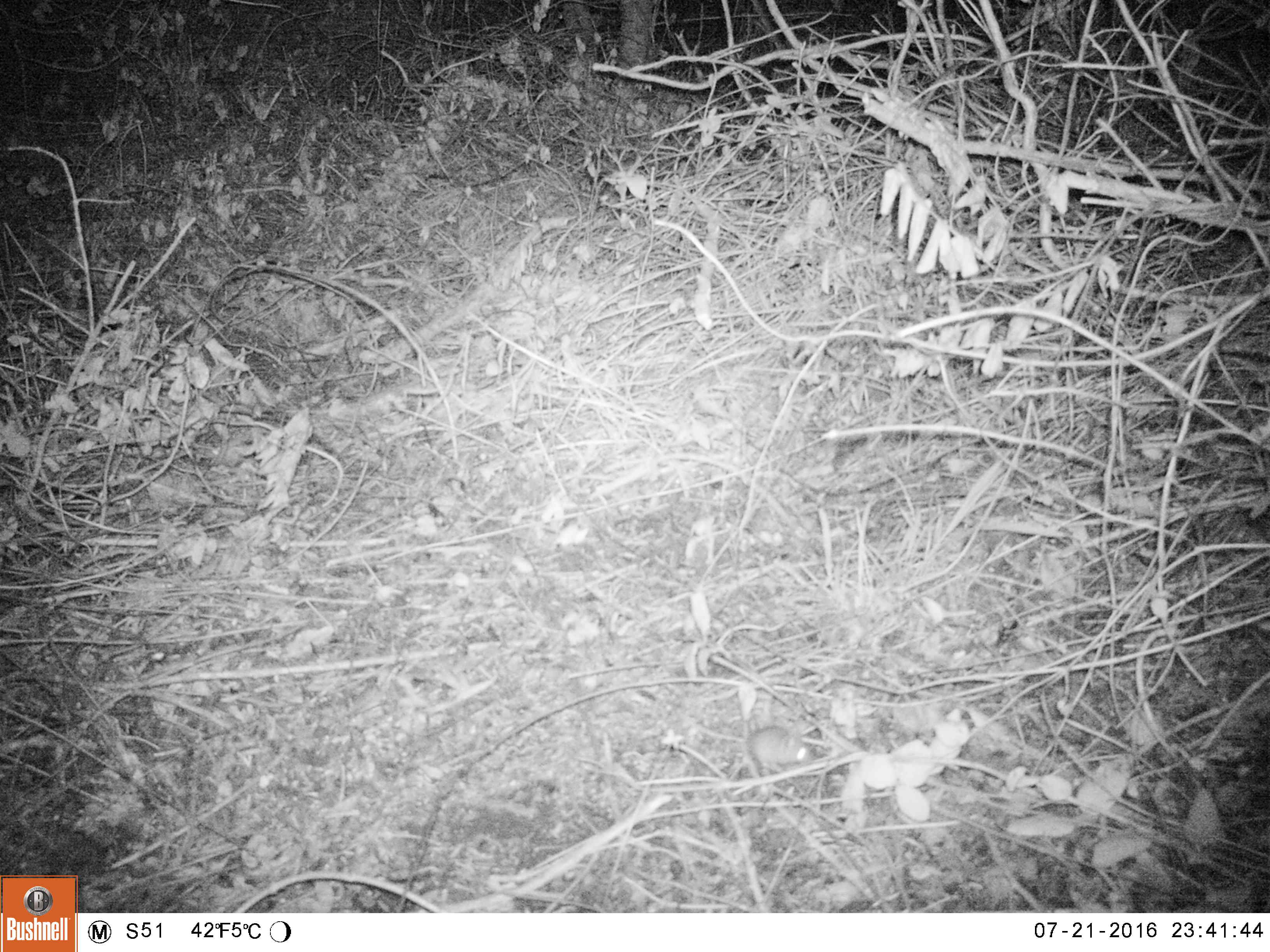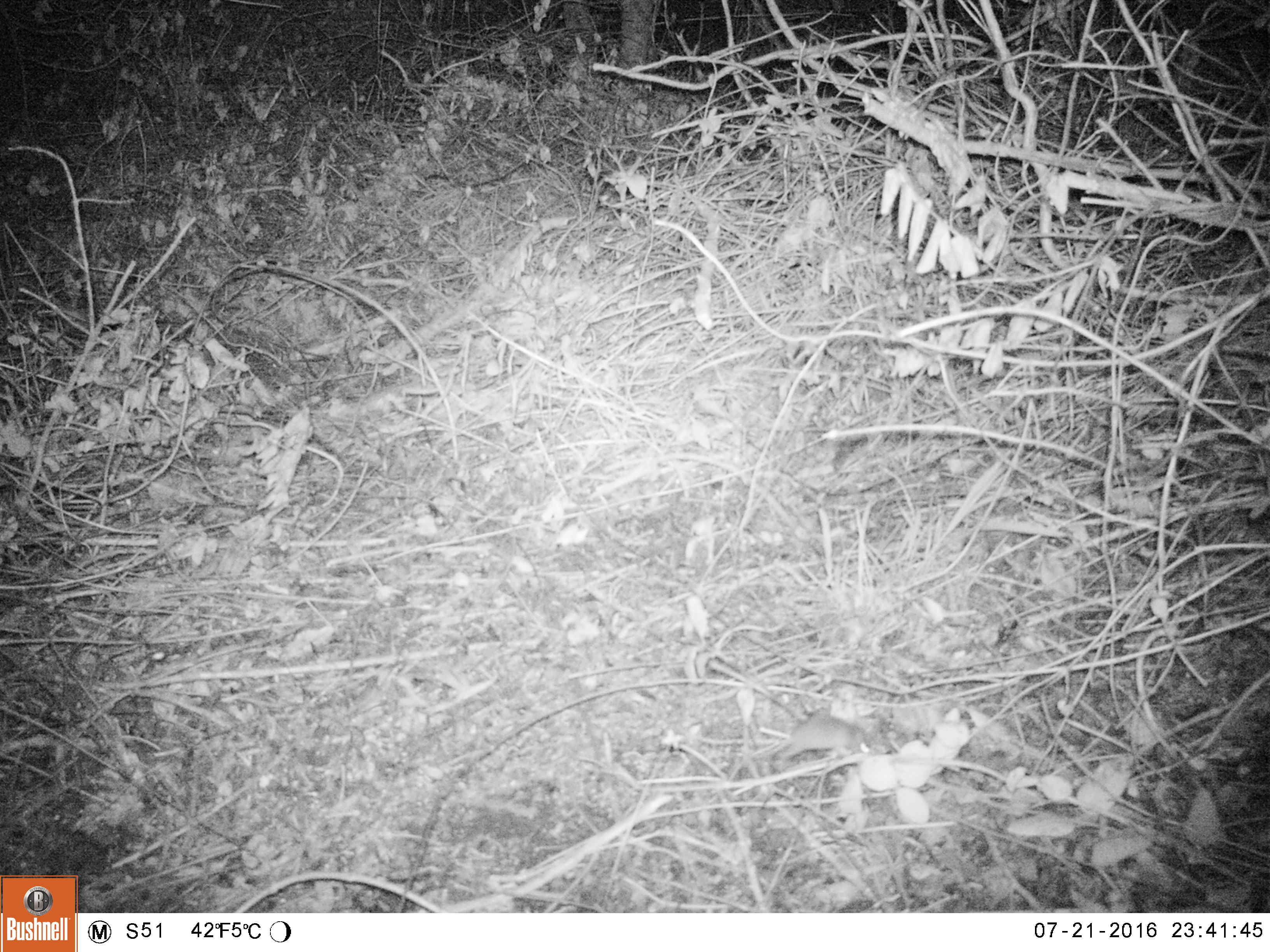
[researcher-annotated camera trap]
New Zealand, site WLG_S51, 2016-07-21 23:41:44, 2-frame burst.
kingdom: Animalia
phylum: Chordata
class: Mammalia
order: Rodentia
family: Muridae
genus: Mus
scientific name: Mus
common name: mouse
Mouse (Mus).